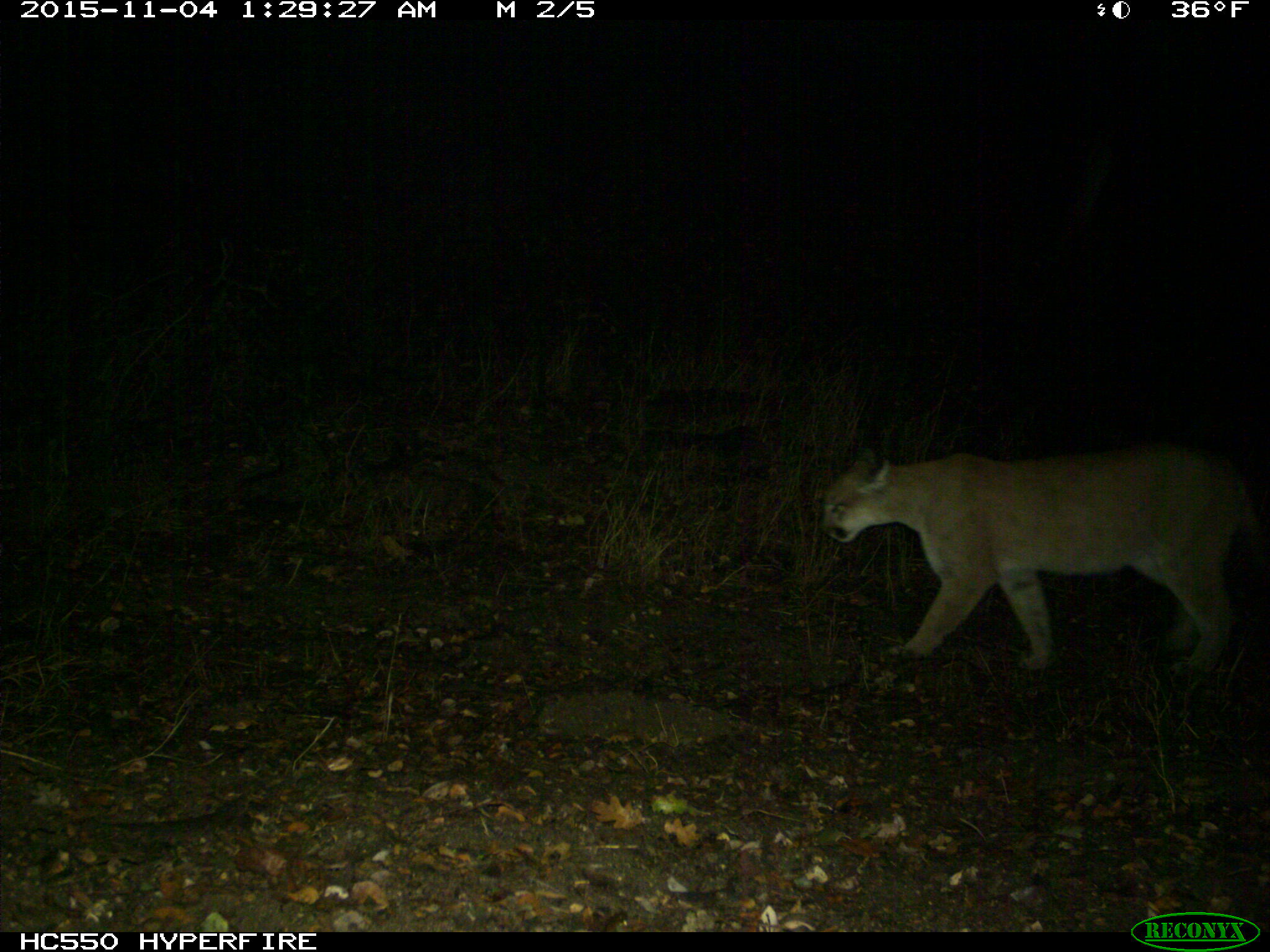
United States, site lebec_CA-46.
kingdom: Animalia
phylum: Chordata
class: Mammalia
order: Carnivora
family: Felidae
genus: Puma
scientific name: Puma concolor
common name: mountain lion